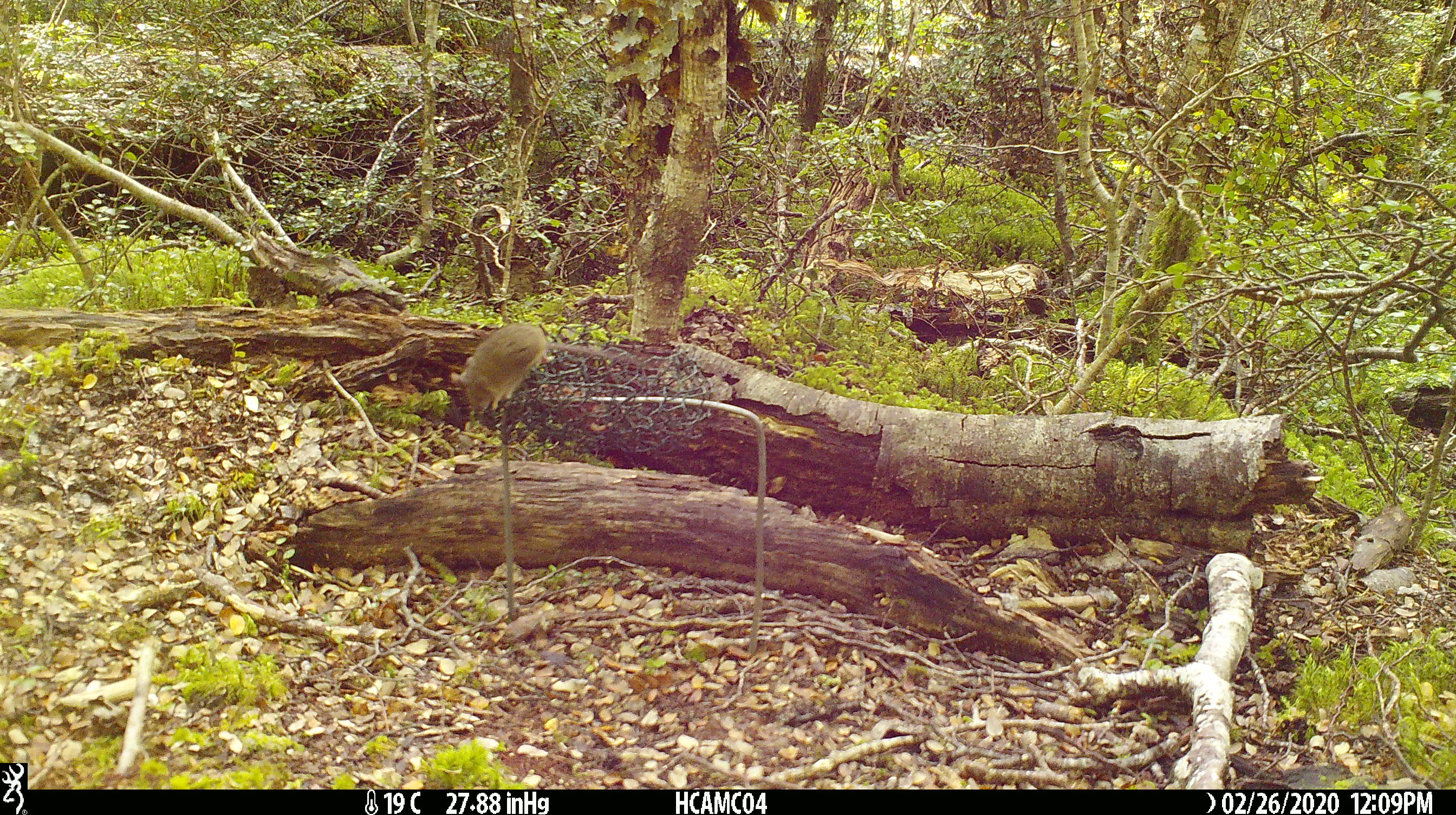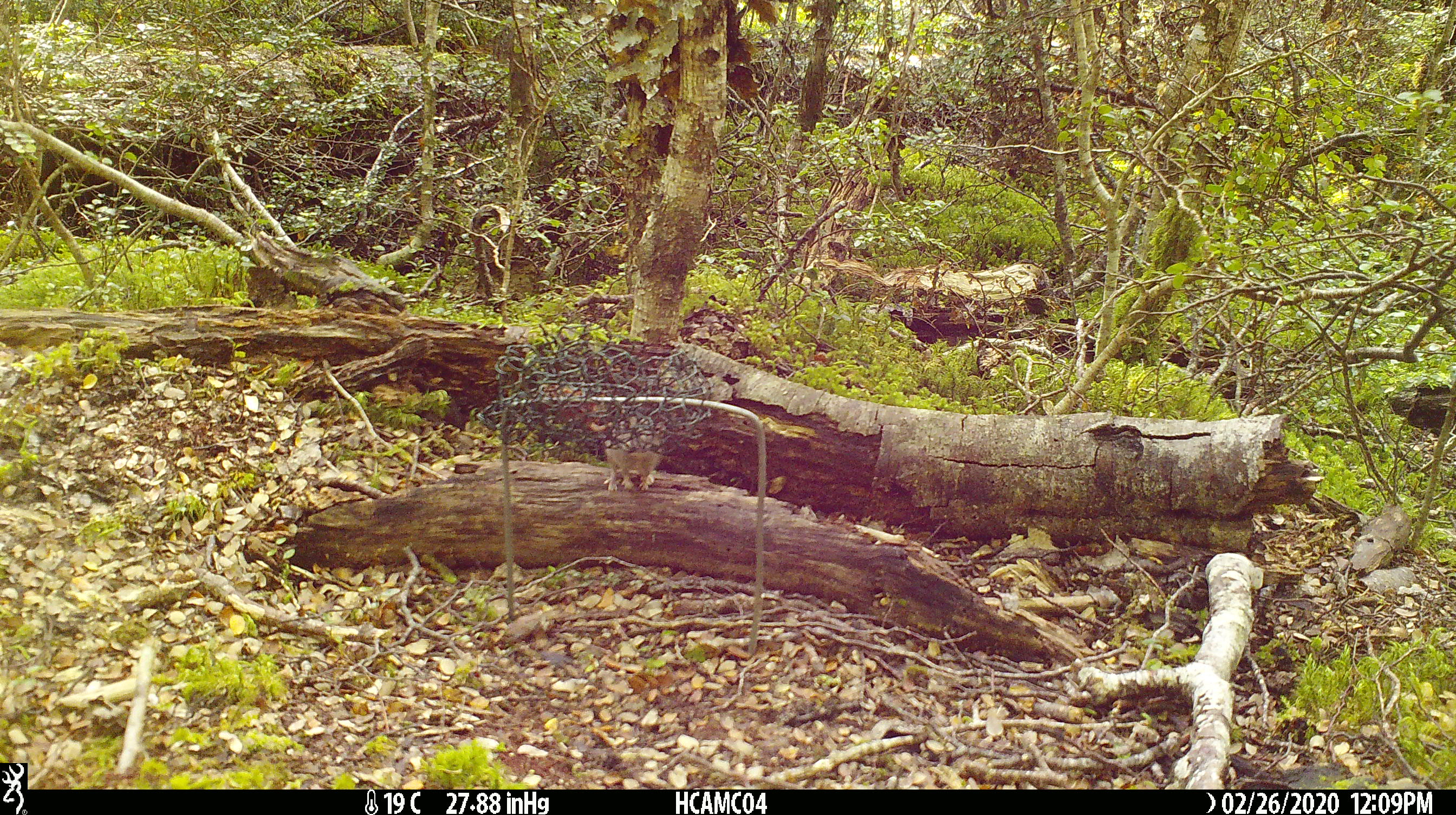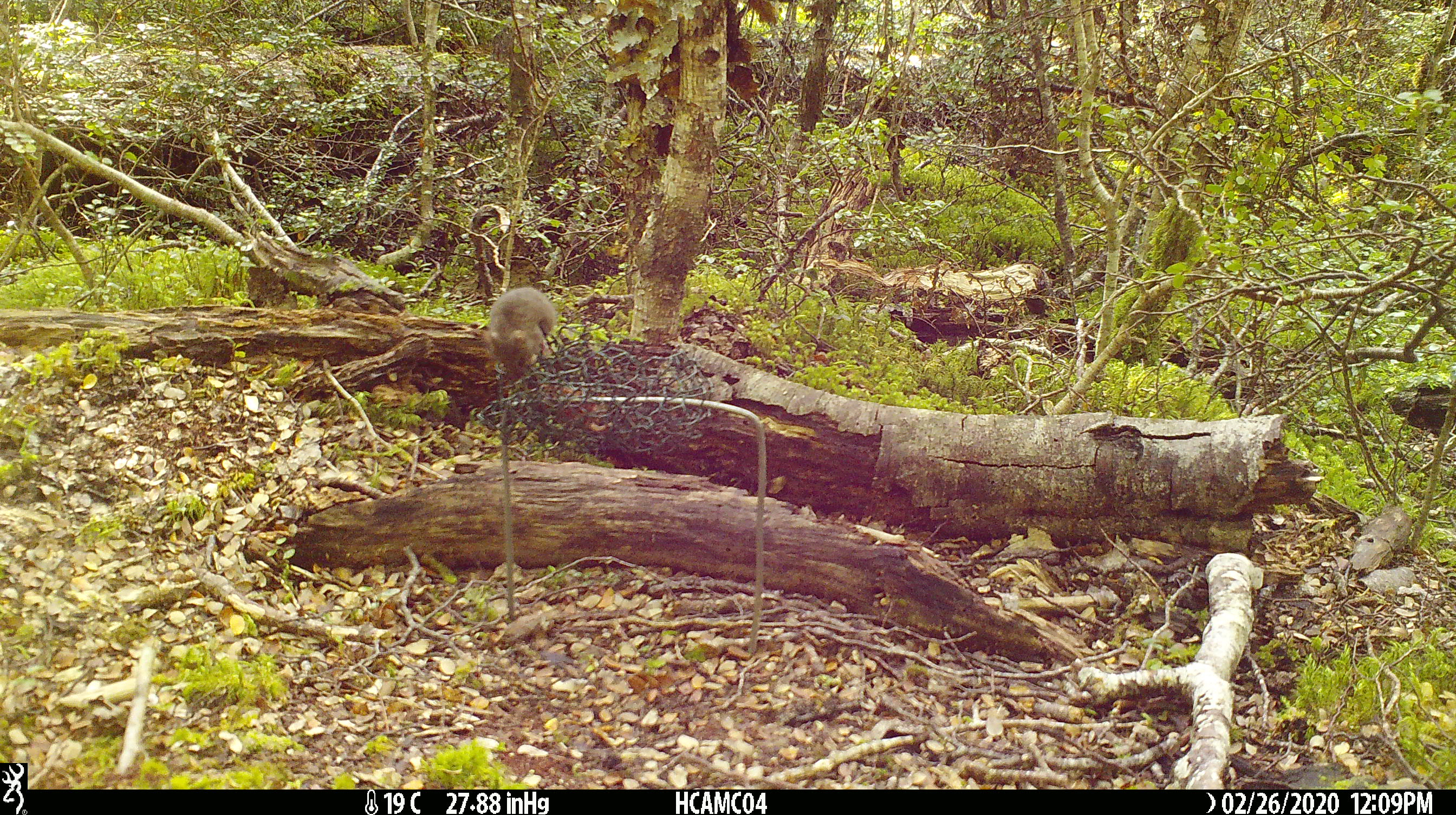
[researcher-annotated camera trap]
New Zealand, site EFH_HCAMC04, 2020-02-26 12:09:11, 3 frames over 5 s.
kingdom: Animalia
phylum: Chordata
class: Mammalia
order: Rodentia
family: Muridae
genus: Mus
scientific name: Mus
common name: mouse